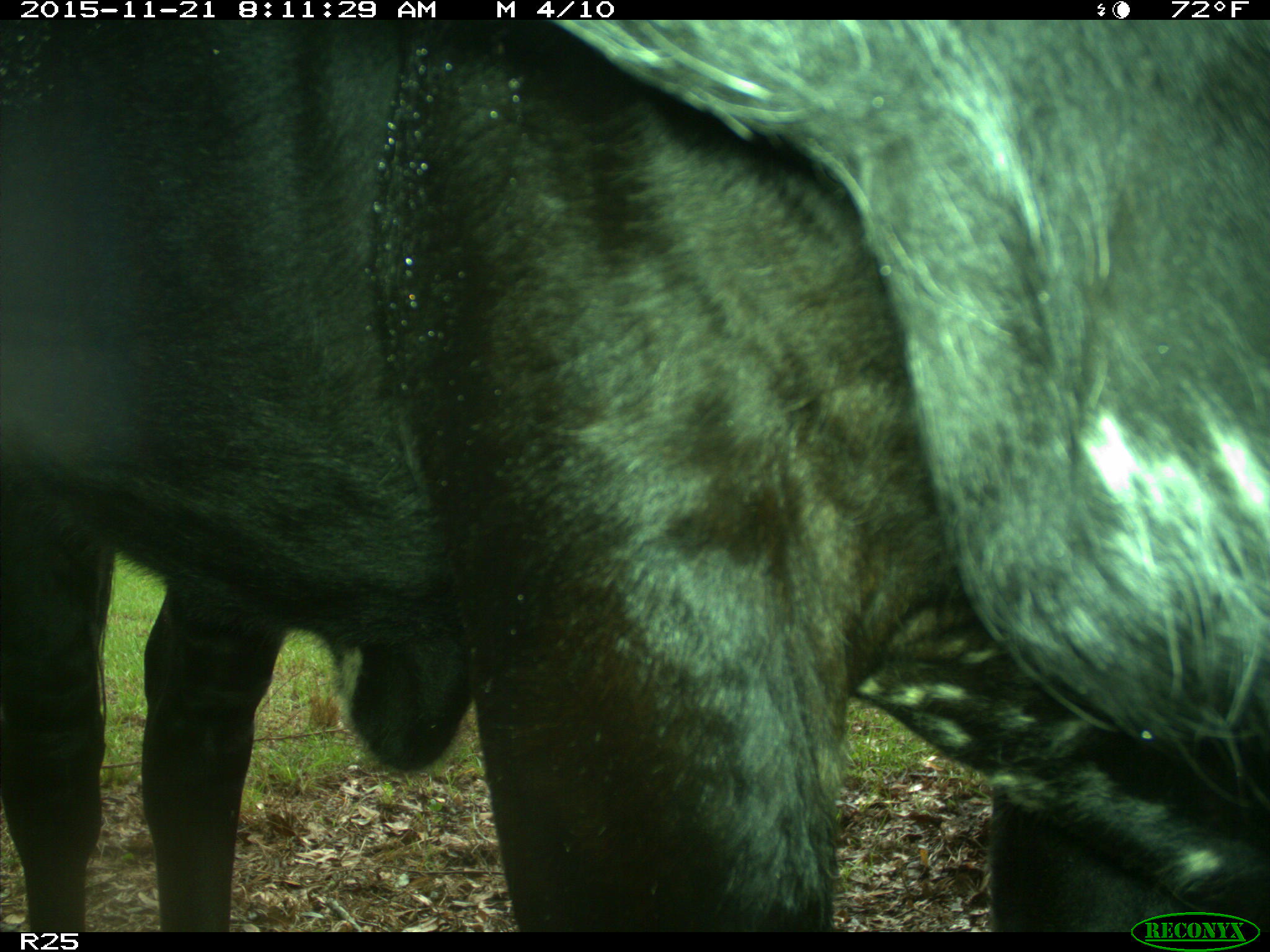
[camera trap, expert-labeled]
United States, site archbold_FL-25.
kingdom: Animalia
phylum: Chordata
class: Mammalia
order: Artiodactyla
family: Bovidae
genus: Bos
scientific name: Bos taurus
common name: domestic cow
Bos taurus (domestic cow).